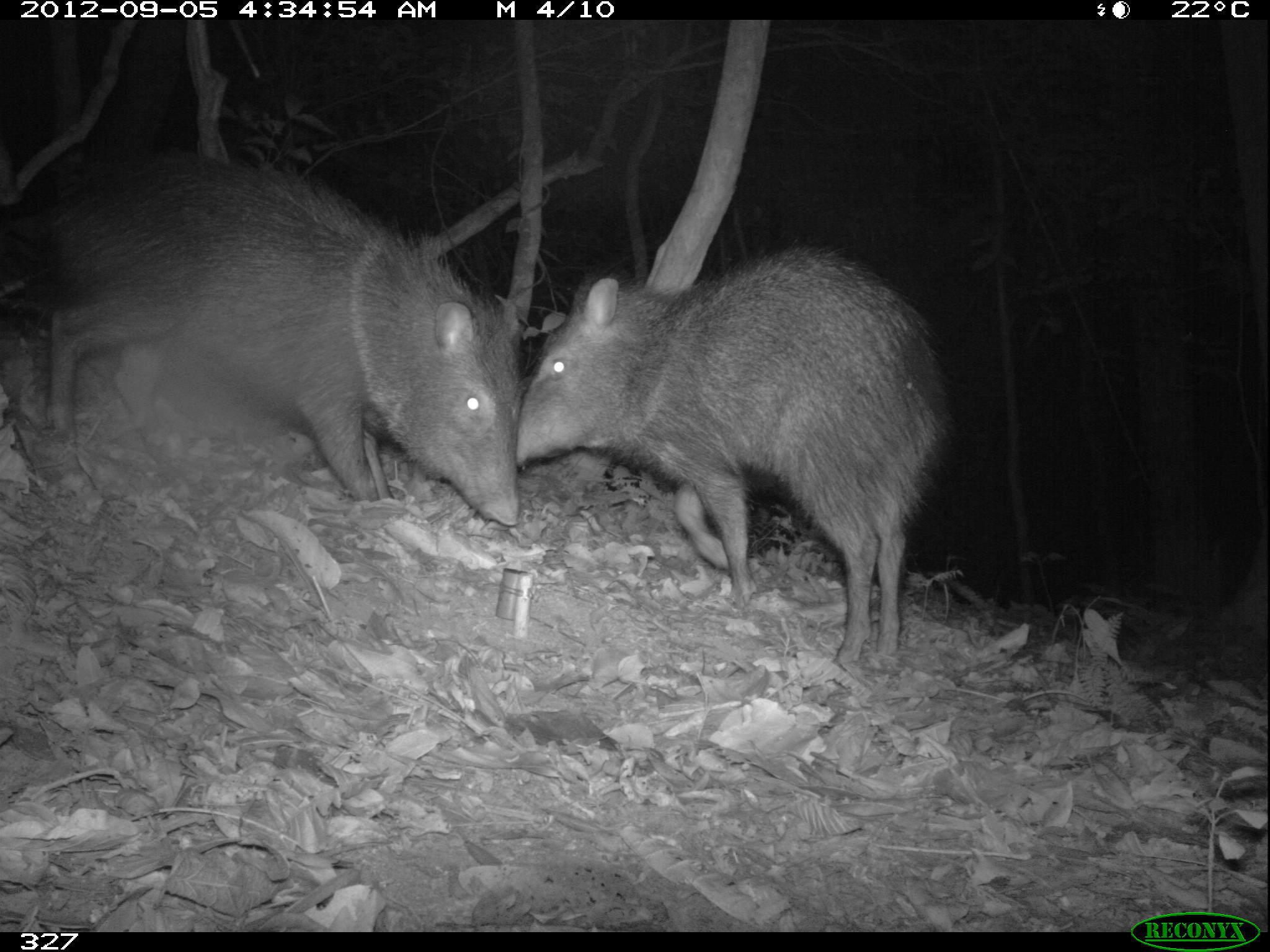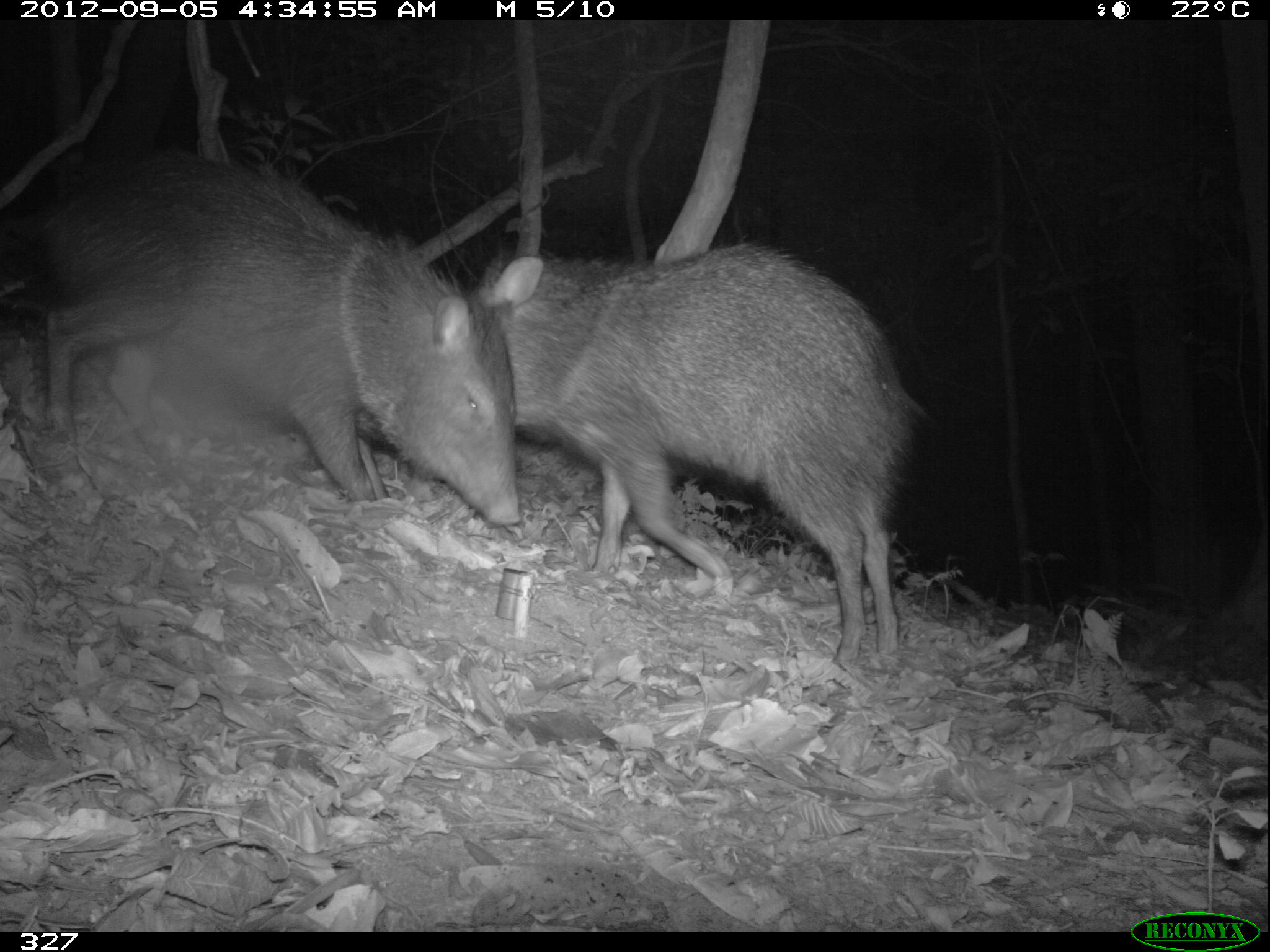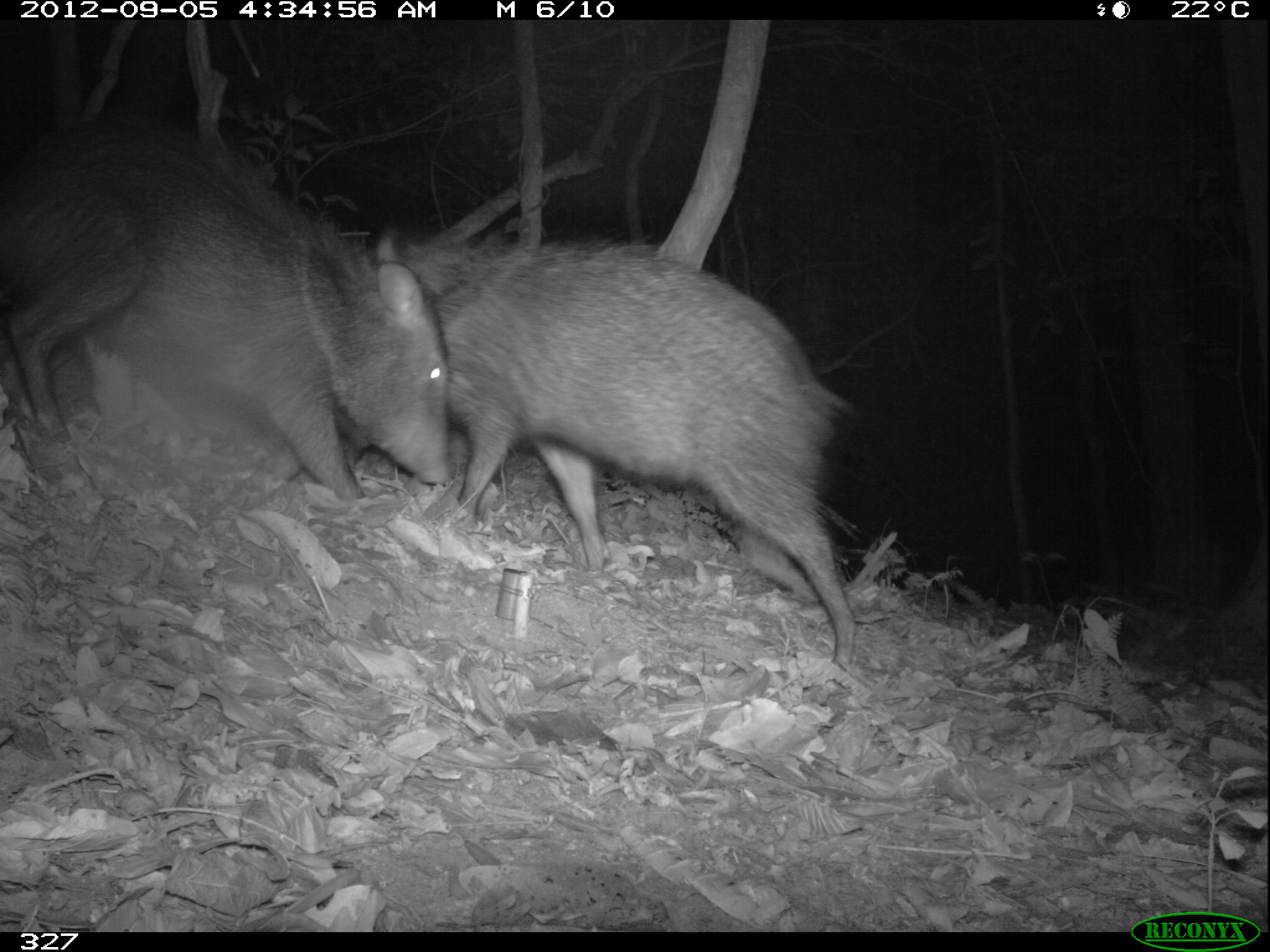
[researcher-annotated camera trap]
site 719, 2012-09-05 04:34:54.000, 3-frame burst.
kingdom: Animalia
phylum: Chordata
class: Mammalia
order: Artiodactyla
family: Tayassuidae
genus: Pecari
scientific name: Pecari tajacu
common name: collared peccary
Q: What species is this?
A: Pecari tajacu (collared peccary).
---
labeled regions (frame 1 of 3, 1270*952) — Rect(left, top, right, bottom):
pecari tajacu: Rect(514, 244, 946, 664); Rect(42, 149, 521, 522)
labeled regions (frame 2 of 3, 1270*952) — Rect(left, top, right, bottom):
pecari tajacu: Rect(471, 238, 916, 660); Rect(41, 152, 517, 527)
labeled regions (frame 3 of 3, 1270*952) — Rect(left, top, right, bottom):
pecari tajacu: Rect(376, 230, 854, 663); Rect(0, 115, 451, 498)